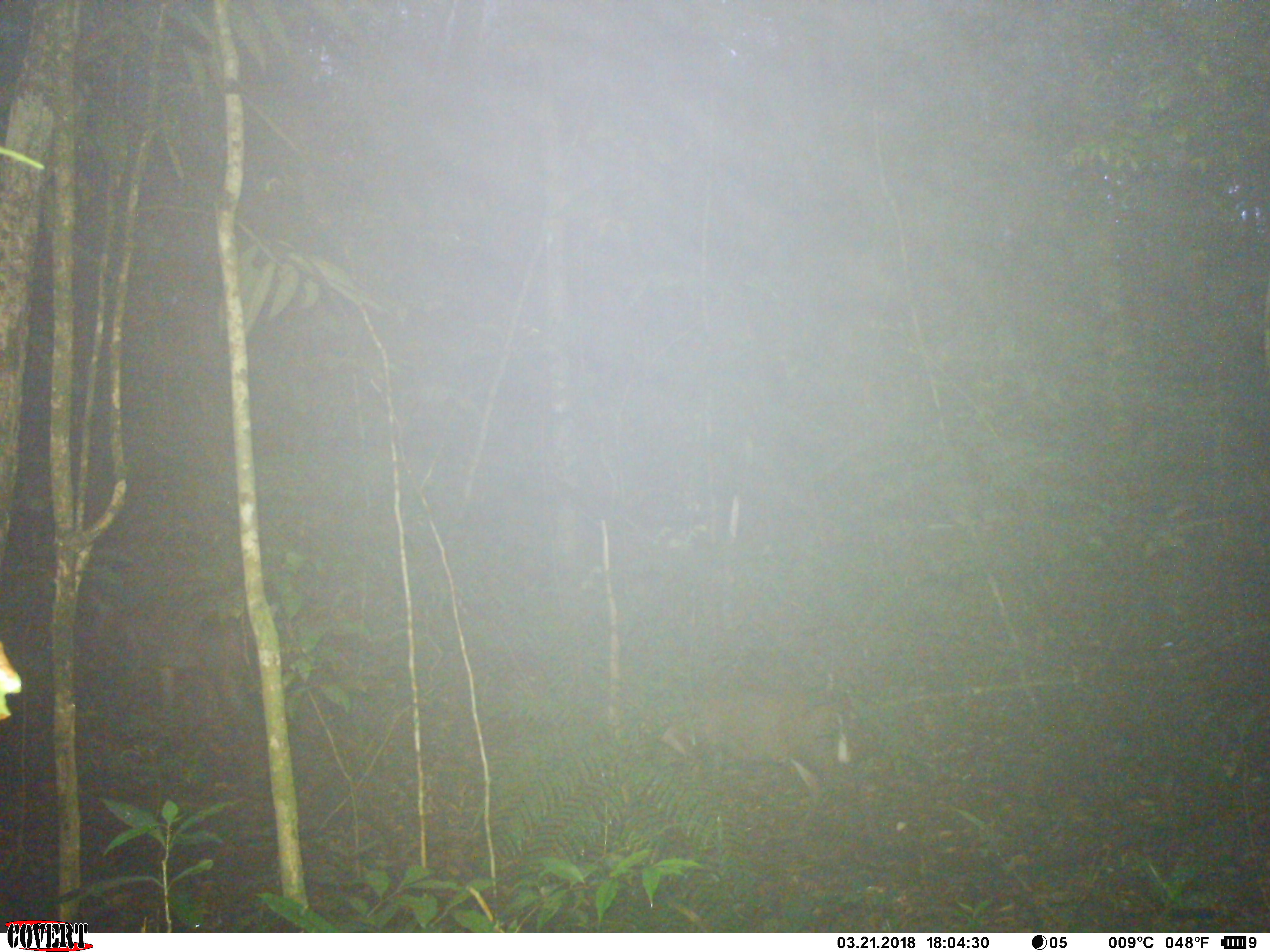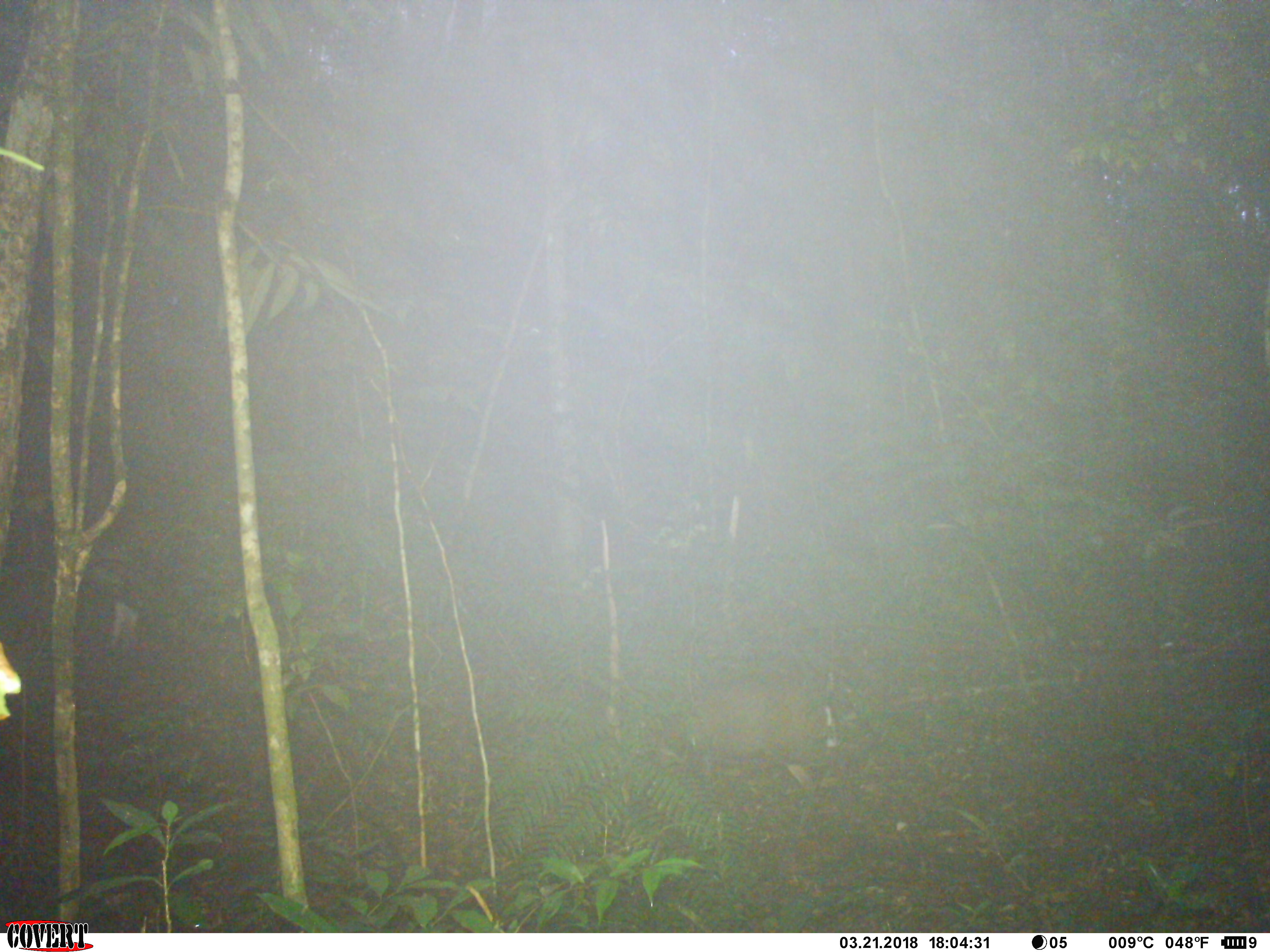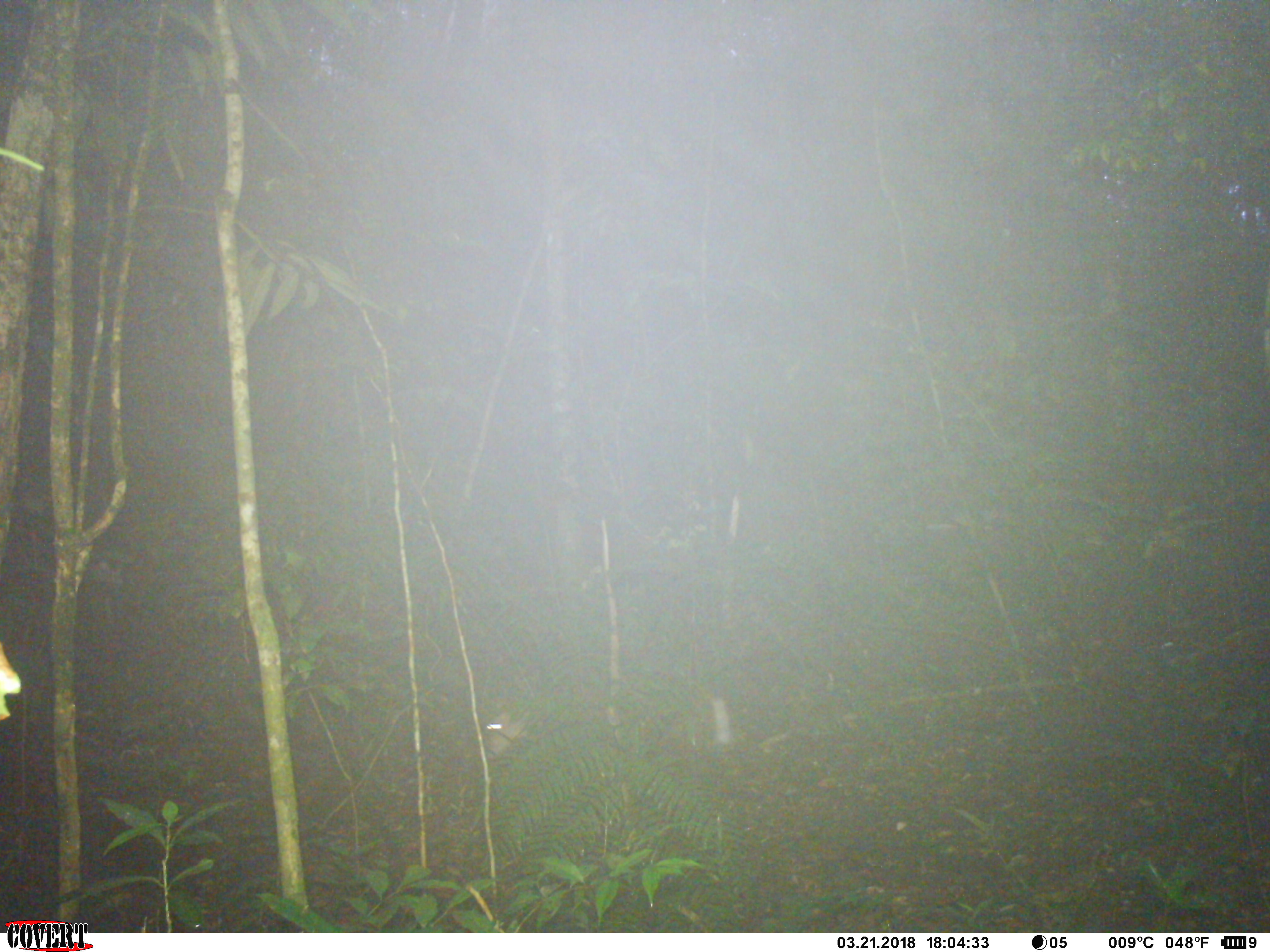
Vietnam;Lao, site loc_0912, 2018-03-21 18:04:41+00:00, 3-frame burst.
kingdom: Animalia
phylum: Chordata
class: Mammalia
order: Artiodactyla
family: Cervidae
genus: Muntiacus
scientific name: Muntiacus rooseveltorum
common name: roosevelt's muntjac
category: roosevelts muntjac group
Roosevelts muntjac group (roosevelt's muntjac) (Muntiacus rooseveltorum). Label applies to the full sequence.